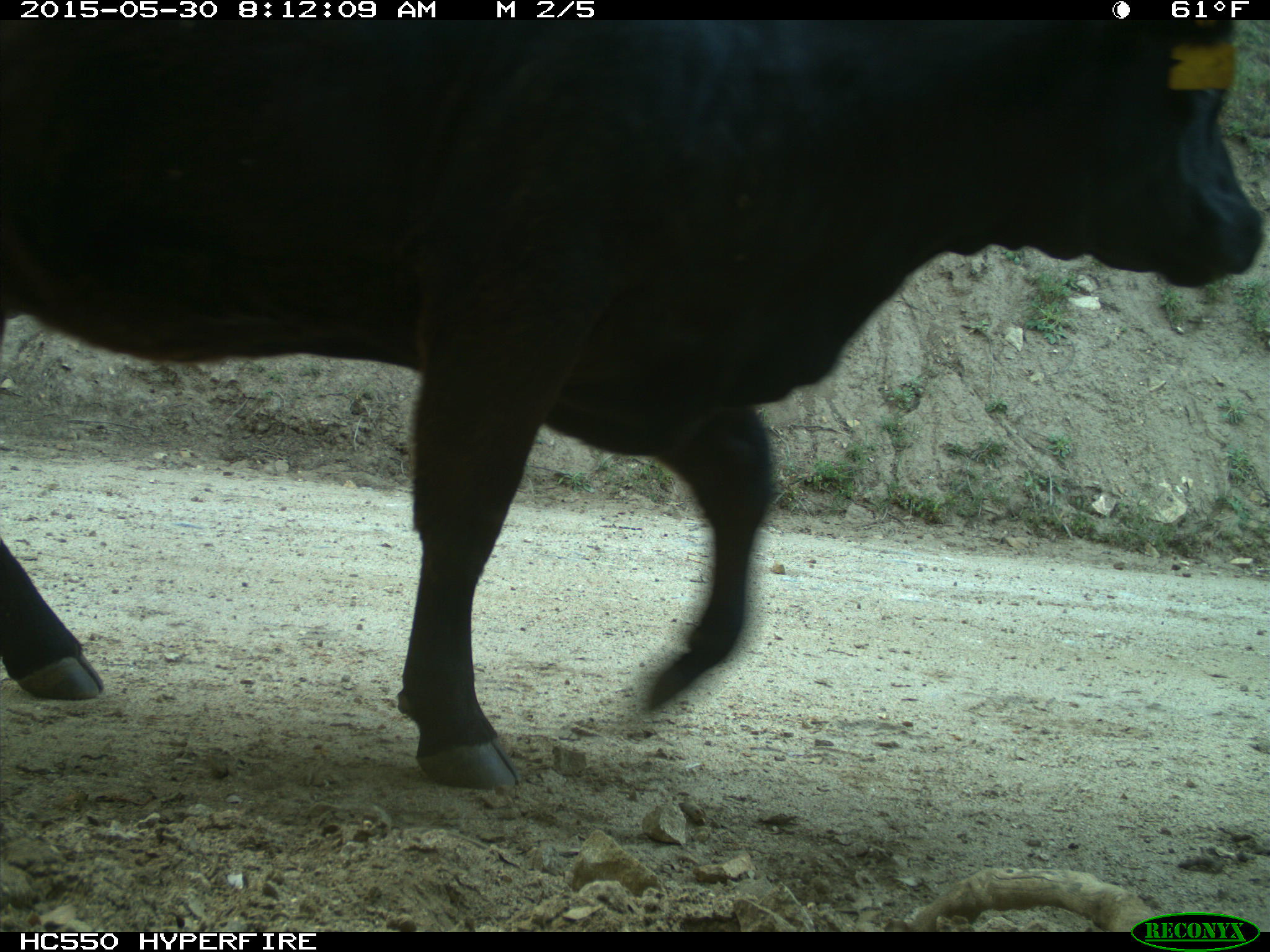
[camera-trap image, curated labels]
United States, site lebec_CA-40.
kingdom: Animalia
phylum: Chordata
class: Mammalia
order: Artiodactyla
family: Bovidae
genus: Bos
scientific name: Bos taurus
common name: domestic cow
Bos taurus (domestic cow).